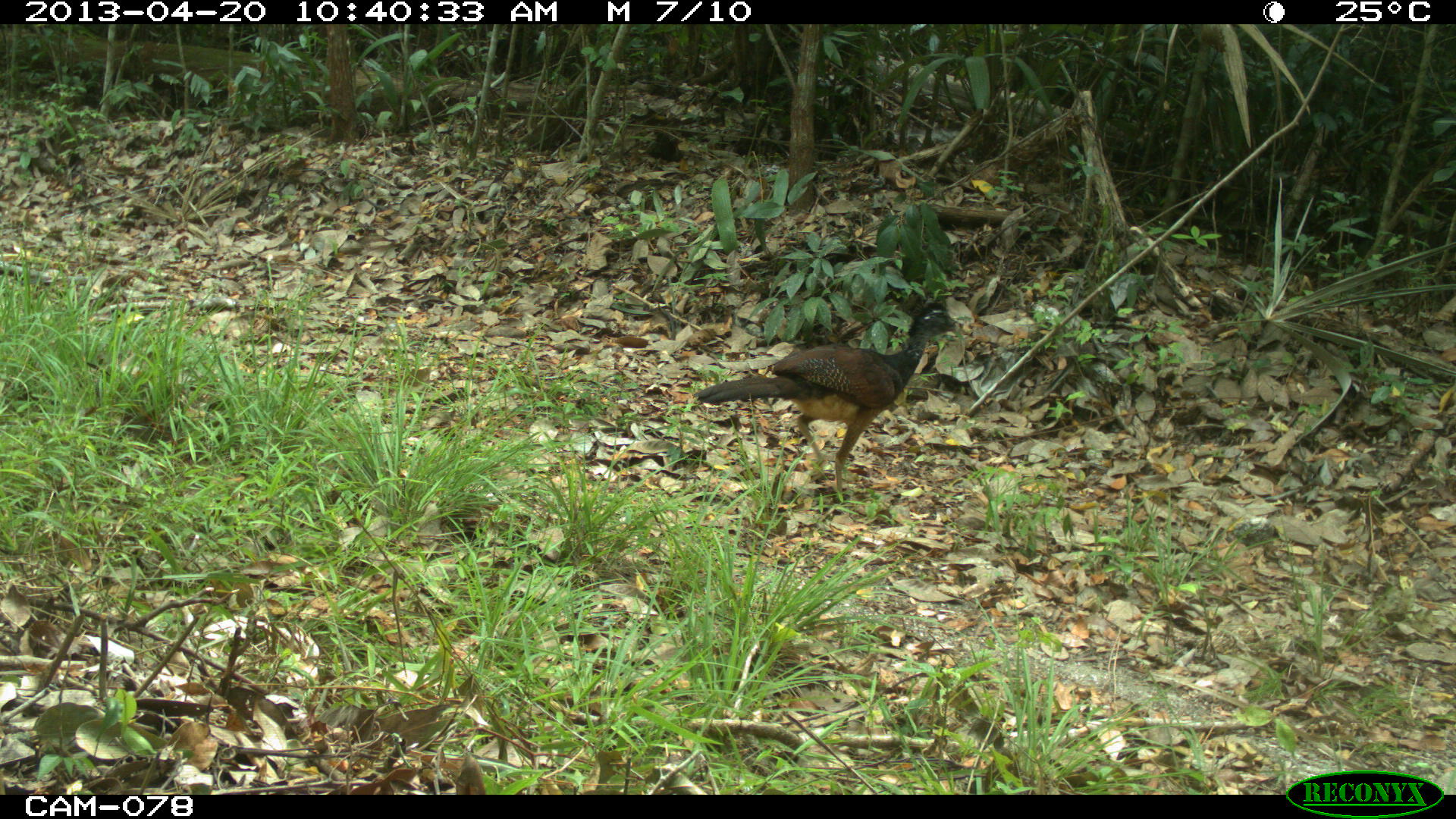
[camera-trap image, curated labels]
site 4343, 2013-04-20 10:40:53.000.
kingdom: Animalia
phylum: Chordata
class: Aves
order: Galliformes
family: Cracidae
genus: Crax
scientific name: Crax rubra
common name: great curassow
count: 2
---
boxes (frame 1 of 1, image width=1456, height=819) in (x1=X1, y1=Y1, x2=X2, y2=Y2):
crax rubra: (x1=691, y1=301, x2=972, y2=500)